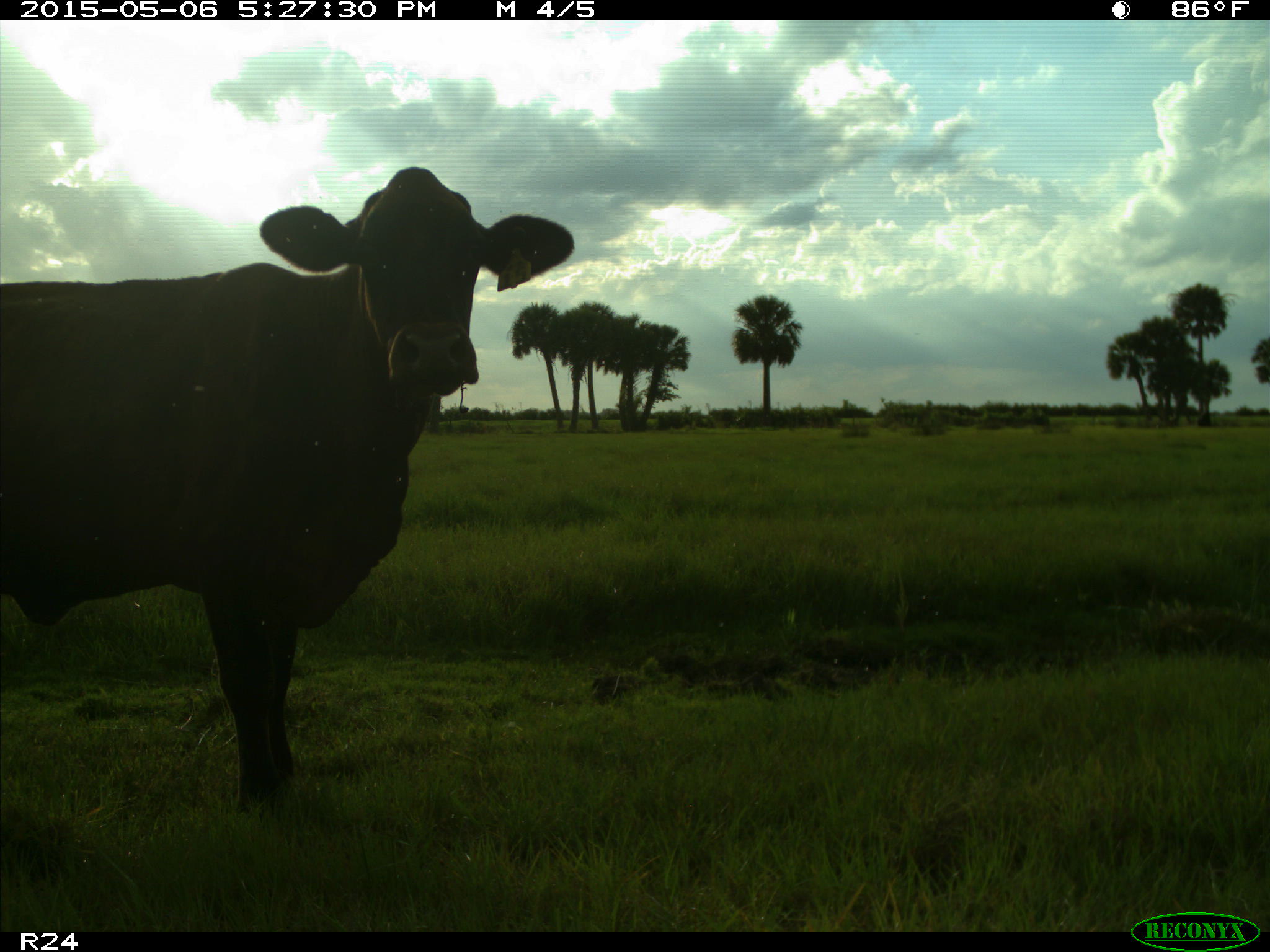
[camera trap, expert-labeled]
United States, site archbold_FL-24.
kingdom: Animalia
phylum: Chordata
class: Mammalia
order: Artiodactyla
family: Bovidae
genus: Bos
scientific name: Bos taurus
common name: domestic cow